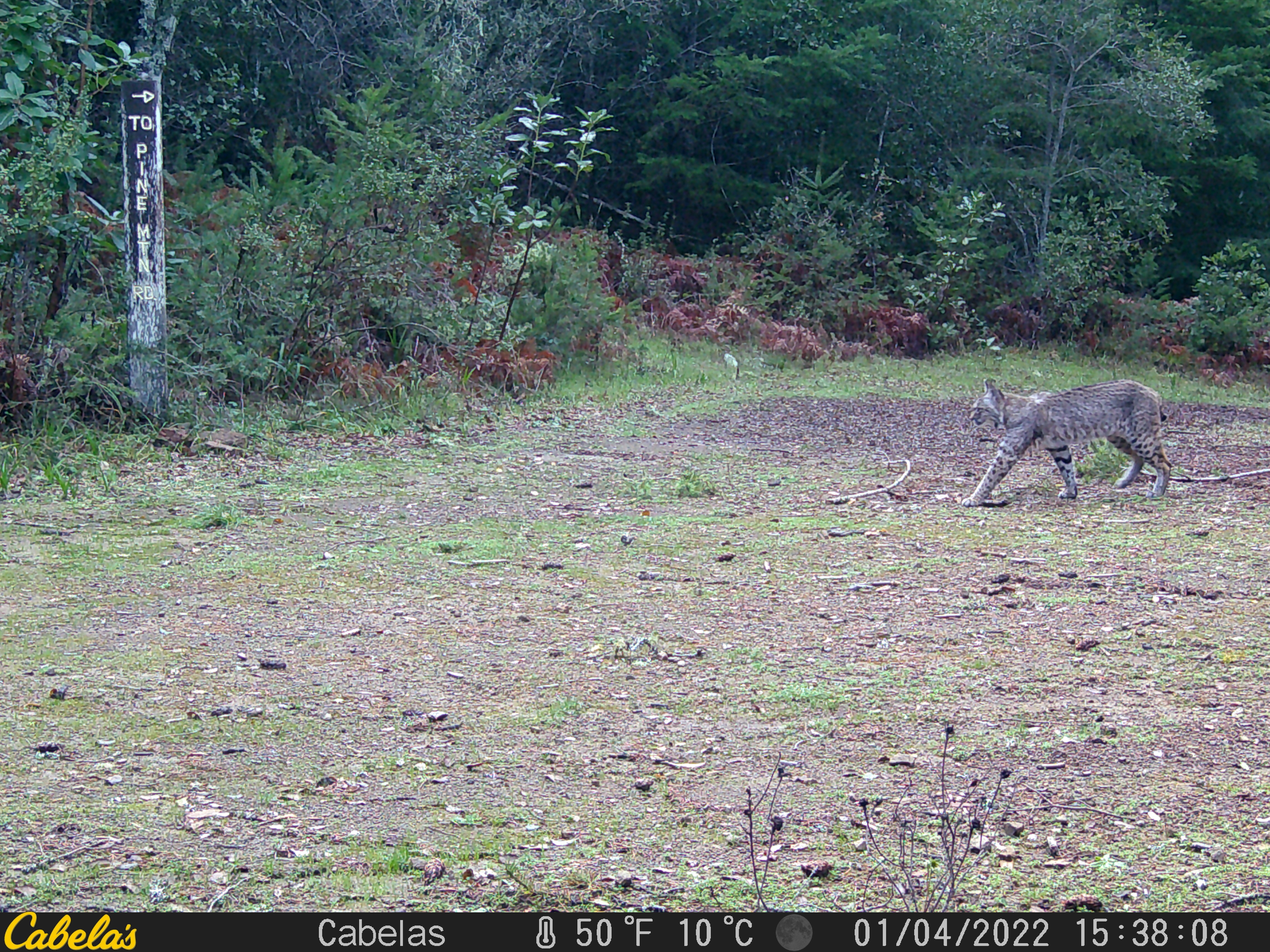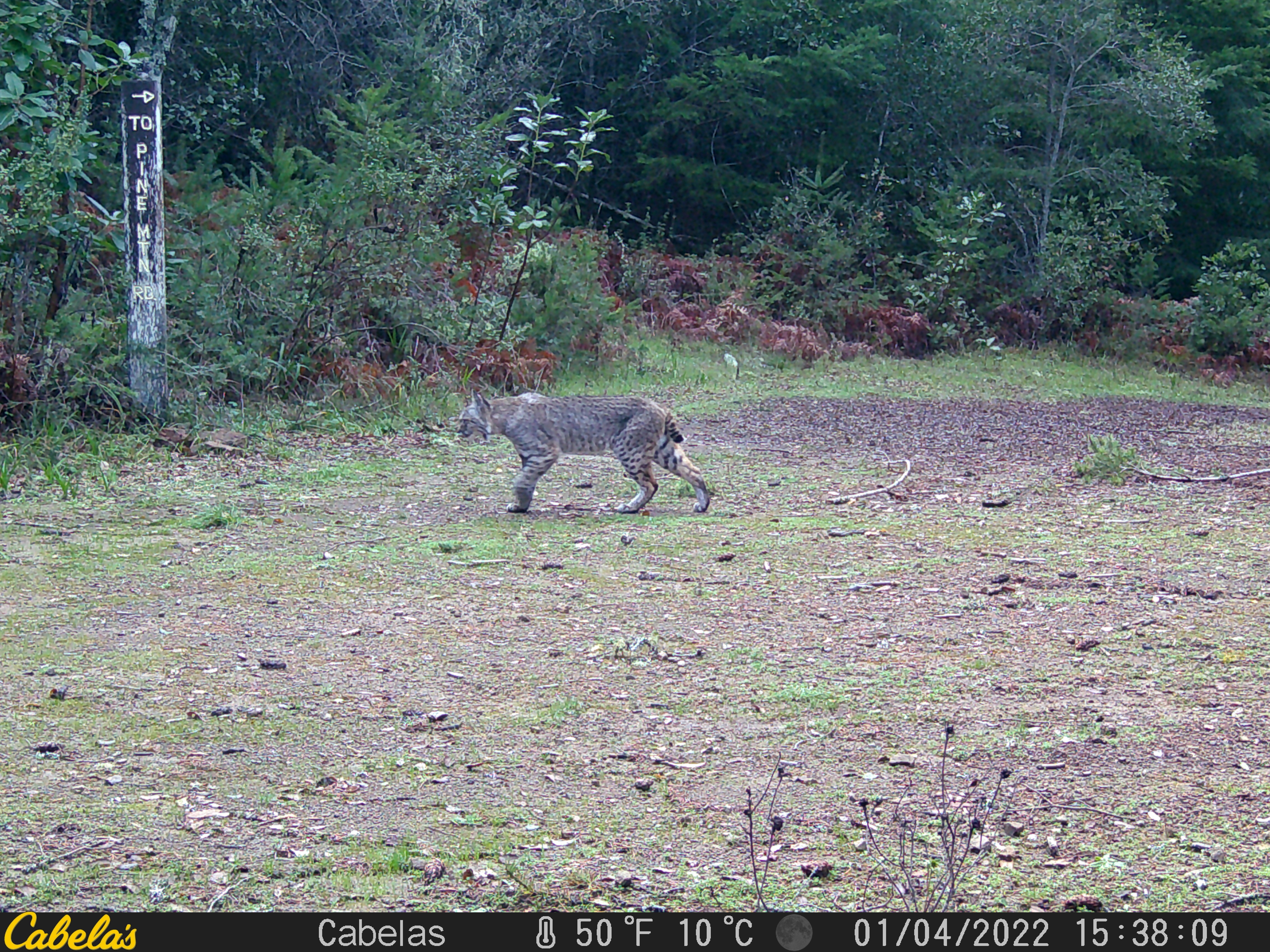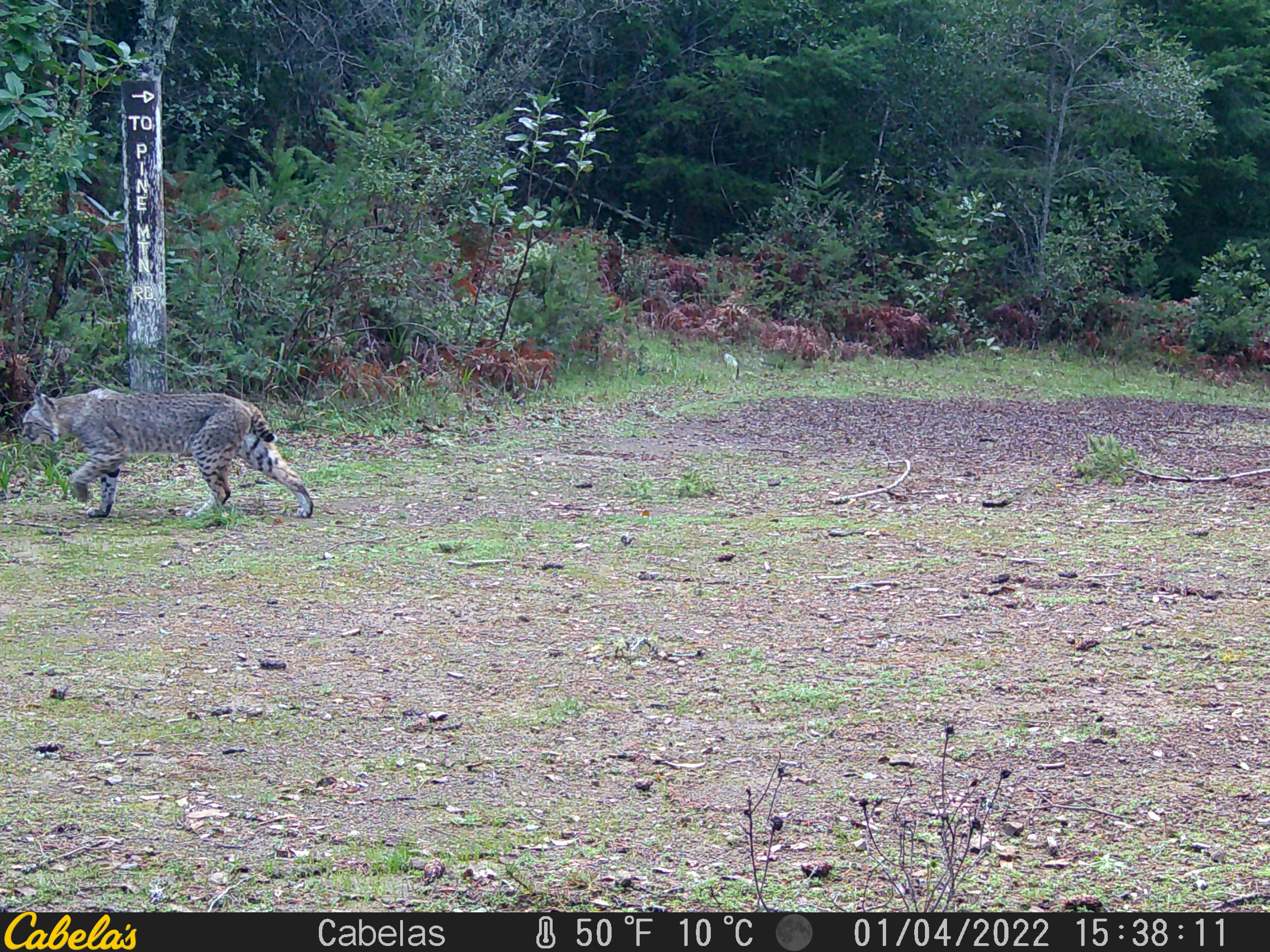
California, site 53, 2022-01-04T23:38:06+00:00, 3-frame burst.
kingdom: Animalia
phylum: Chordata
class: Mammalia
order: Carnivora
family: Felidae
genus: Lynx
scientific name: Lynx rufus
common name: bobcat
Bobcat (Lynx rufus).